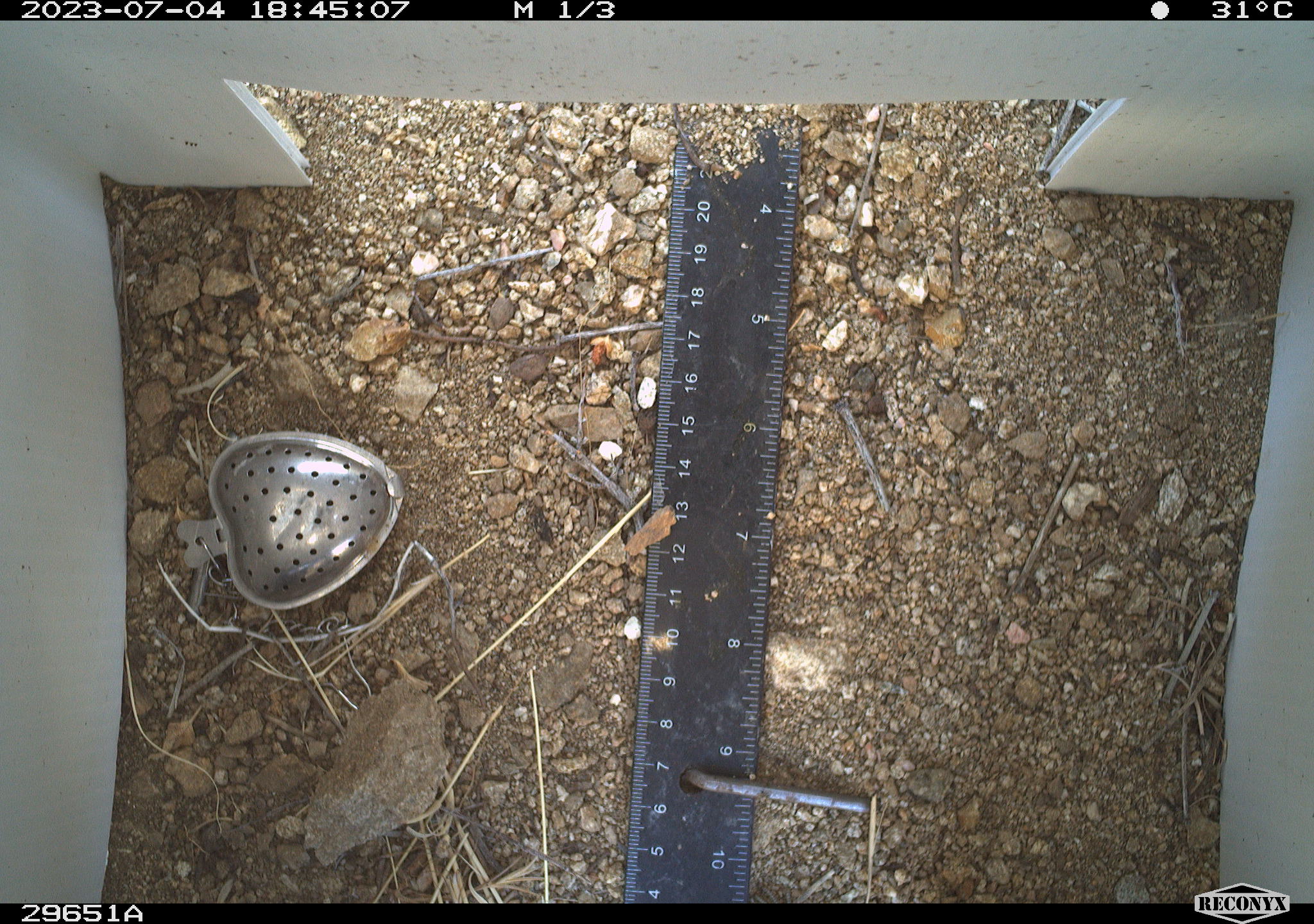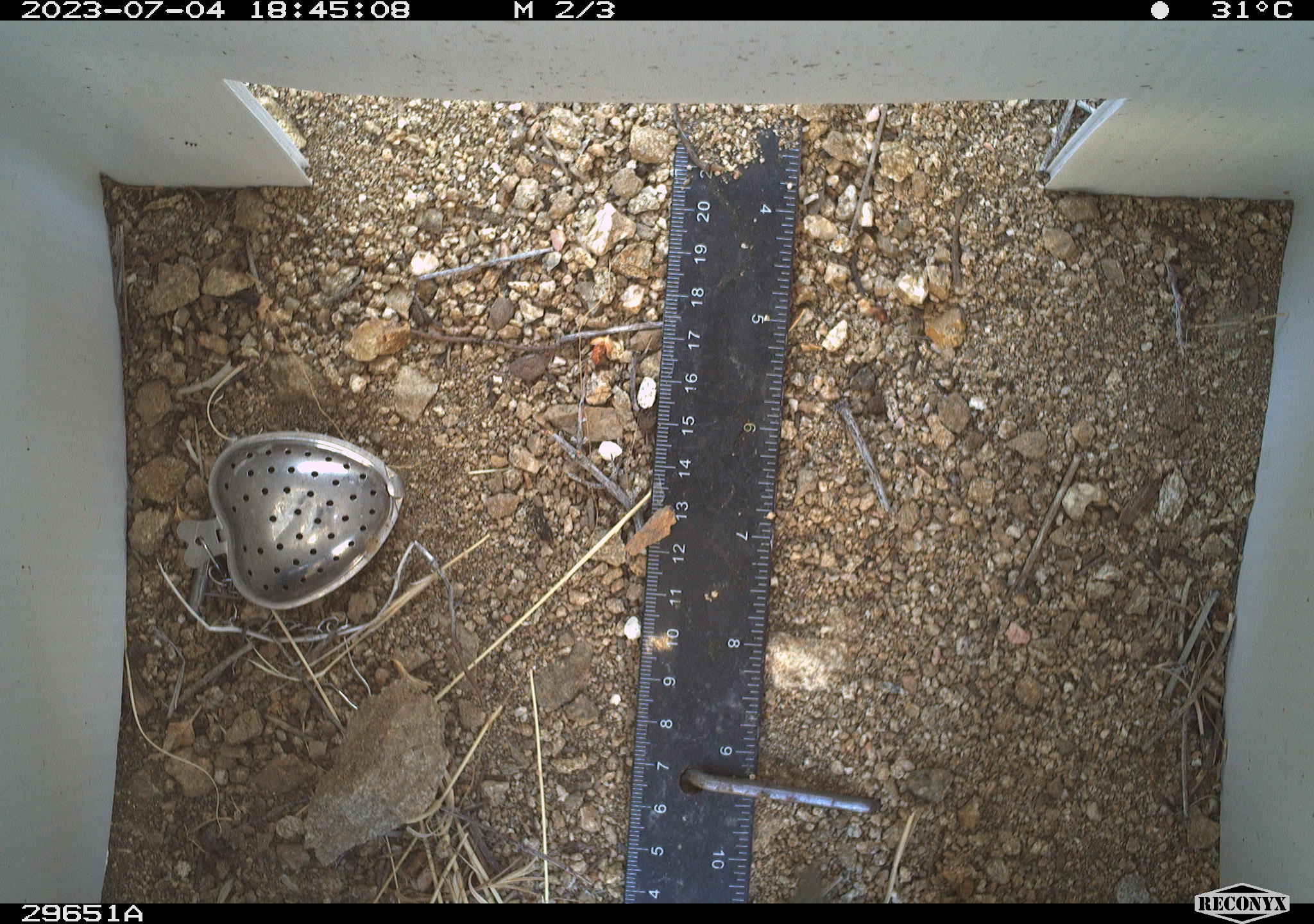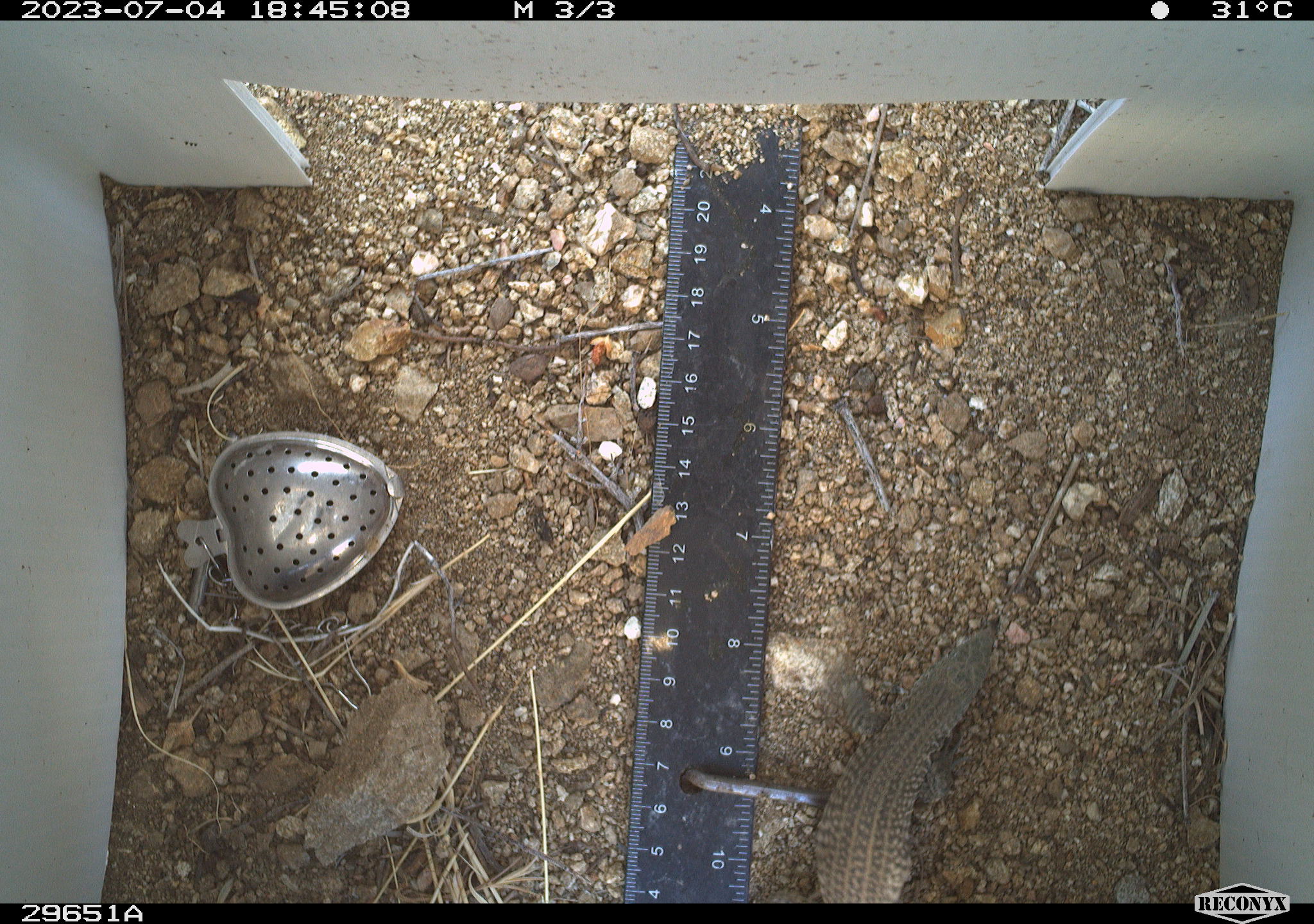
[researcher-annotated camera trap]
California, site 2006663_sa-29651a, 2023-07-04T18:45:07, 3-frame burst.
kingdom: Animalia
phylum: Chordata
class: Reptilia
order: Squamata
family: Teiidae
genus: Aspidoscelis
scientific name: Aspidoscelis tigris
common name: western whiptail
Western whiptail (Aspidoscelis tigris).